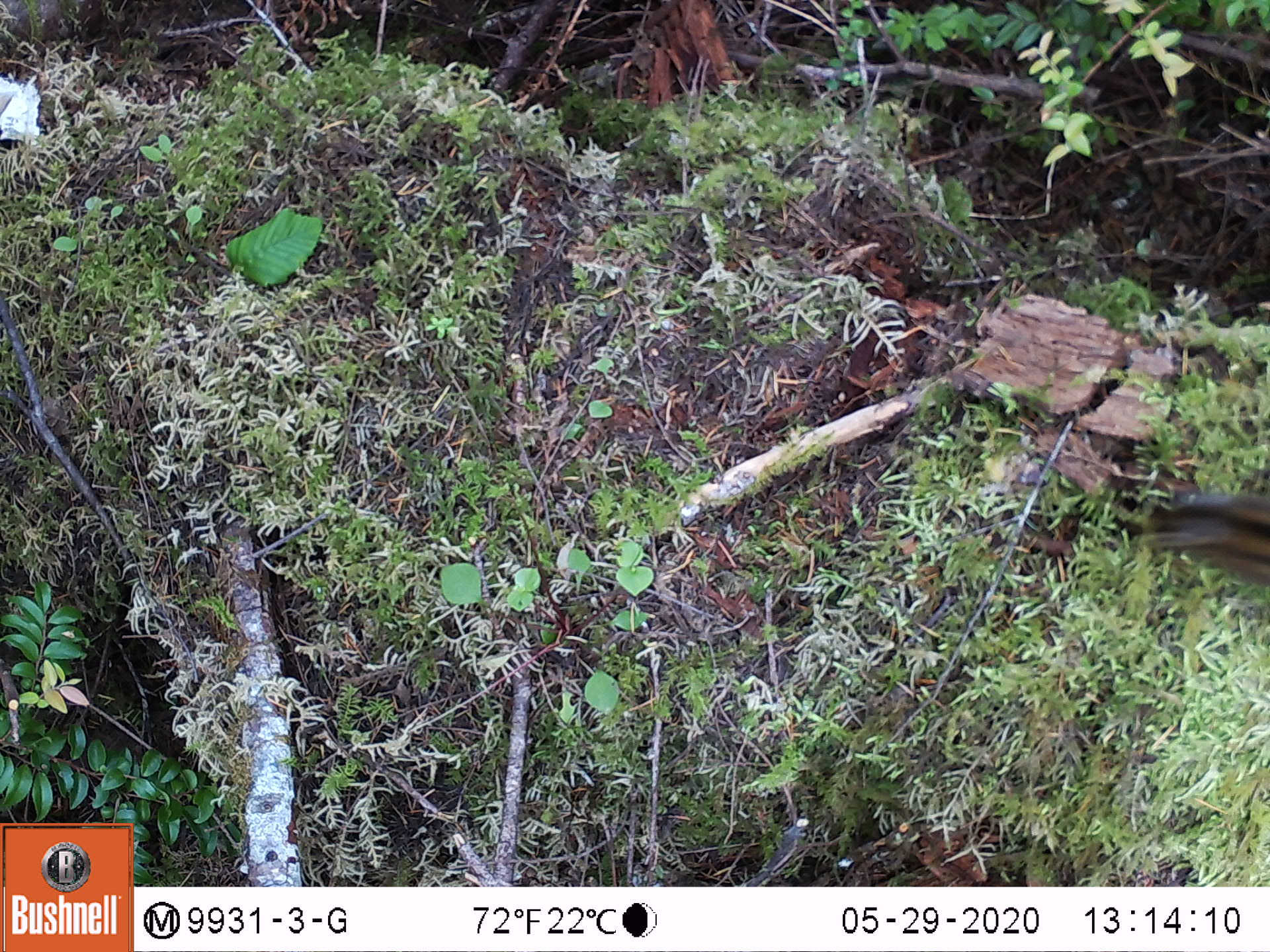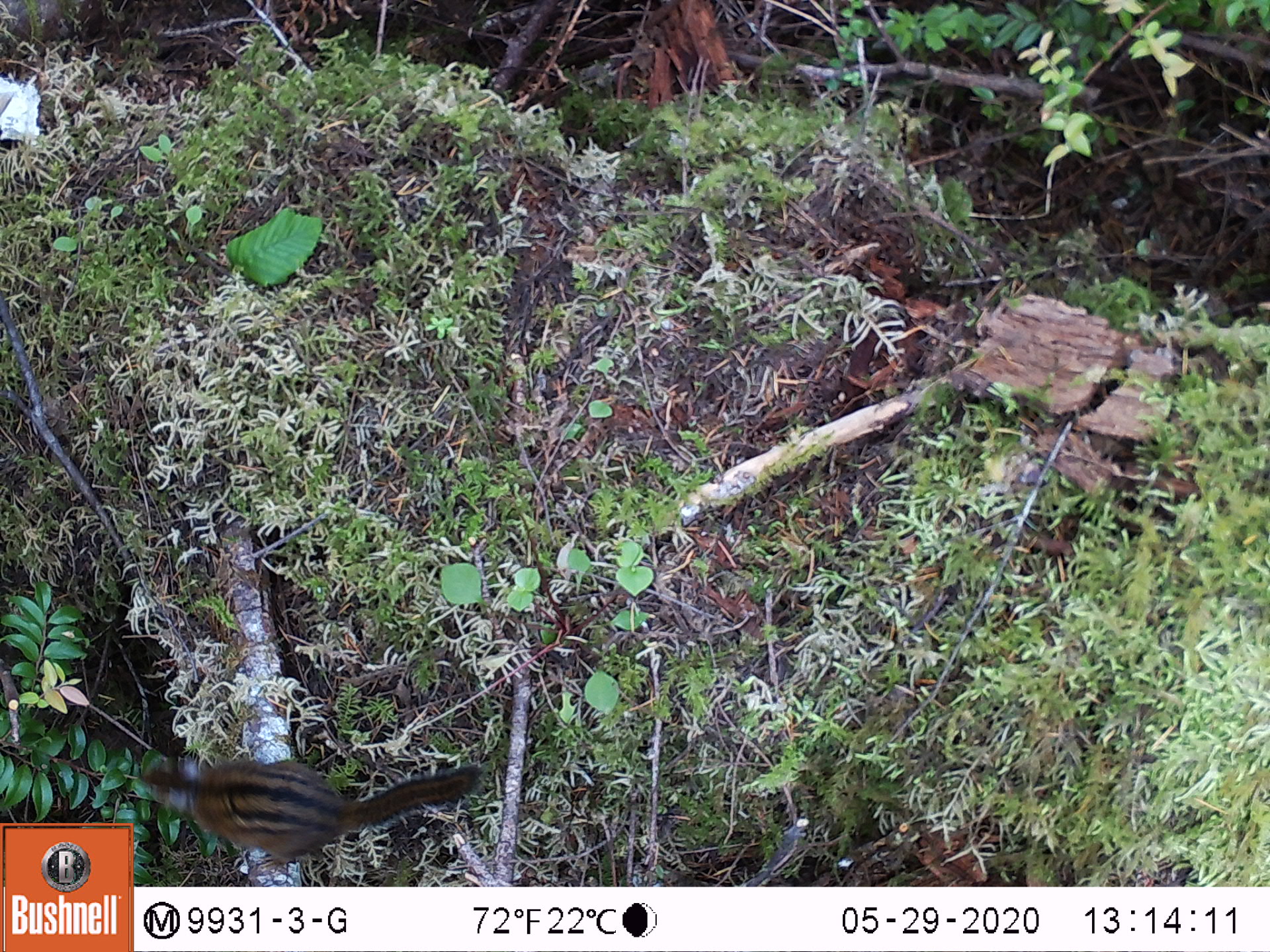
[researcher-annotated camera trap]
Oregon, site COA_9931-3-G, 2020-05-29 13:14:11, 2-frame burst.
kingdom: Animalia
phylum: Chordata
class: Mammalia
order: Rodentia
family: Sciuridae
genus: Neotamias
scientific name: Neotamias townsendii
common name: townsend's chipmunk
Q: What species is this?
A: Townsend's chipmunk (Neotamias townsendii).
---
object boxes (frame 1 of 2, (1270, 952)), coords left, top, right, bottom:
townsend's chipmunk: 1129, 483, 1266, 595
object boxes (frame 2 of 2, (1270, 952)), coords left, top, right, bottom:
townsend's chipmunk: 135, 747, 491, 865